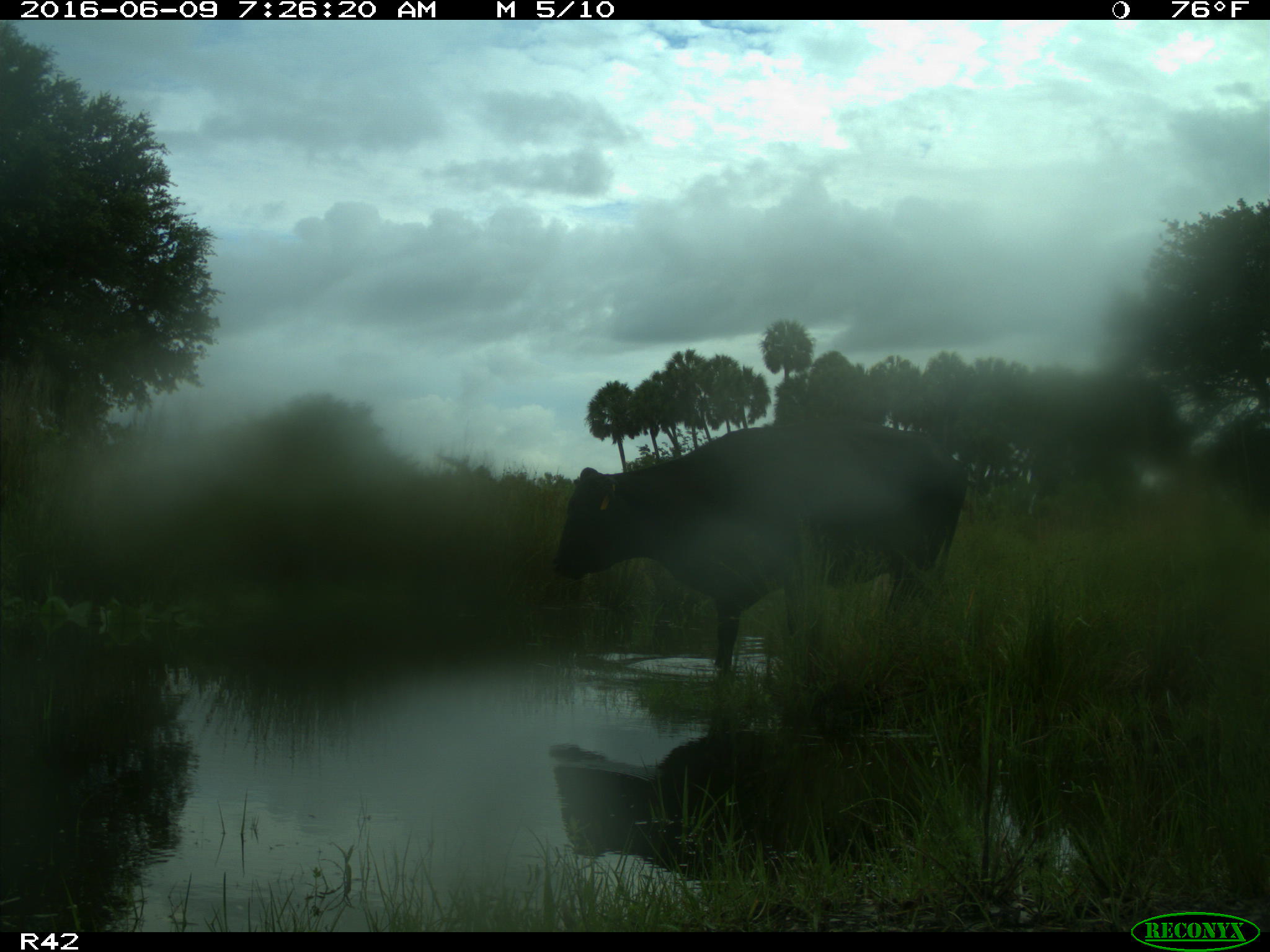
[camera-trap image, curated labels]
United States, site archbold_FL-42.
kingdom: Animalia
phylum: Chordata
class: Mammalia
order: Artiodactyla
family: Bovidae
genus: Bos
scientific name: Bos taurus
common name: domestic cow